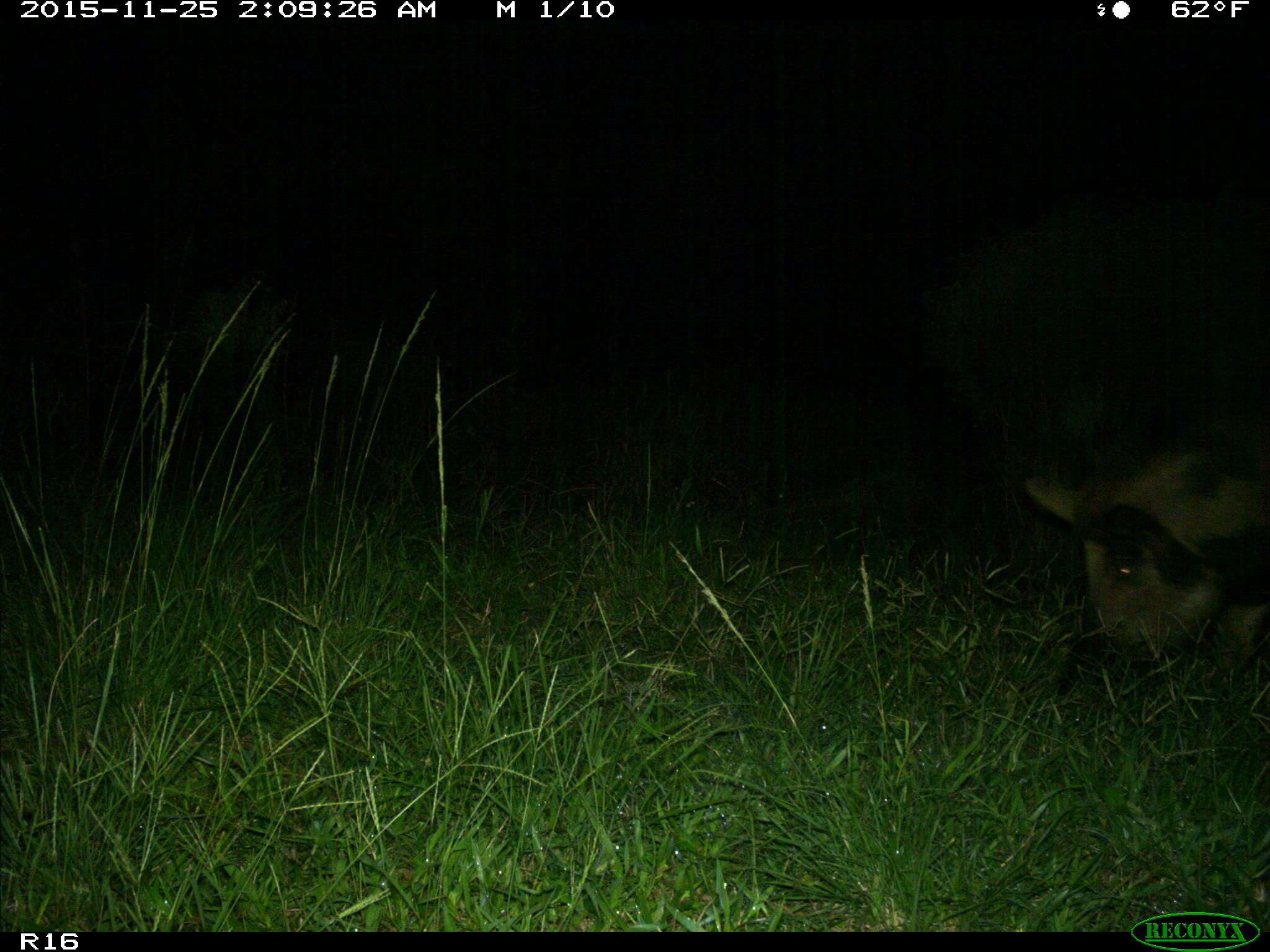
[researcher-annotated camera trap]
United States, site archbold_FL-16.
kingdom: Animalia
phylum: Chordata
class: Mammalia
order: Artiodactyla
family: Suidae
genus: Sus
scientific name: Sus scrofa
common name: wild boar